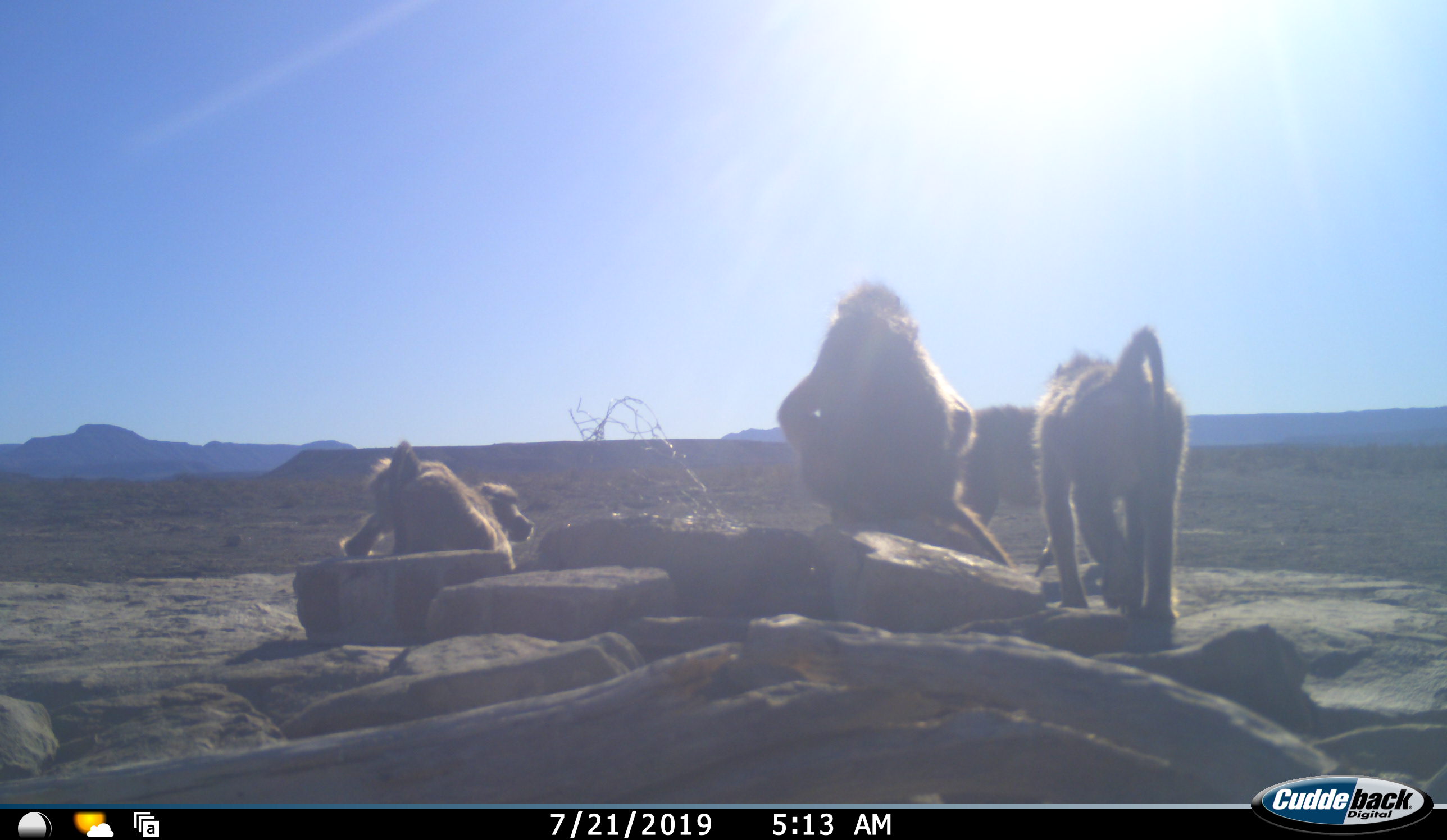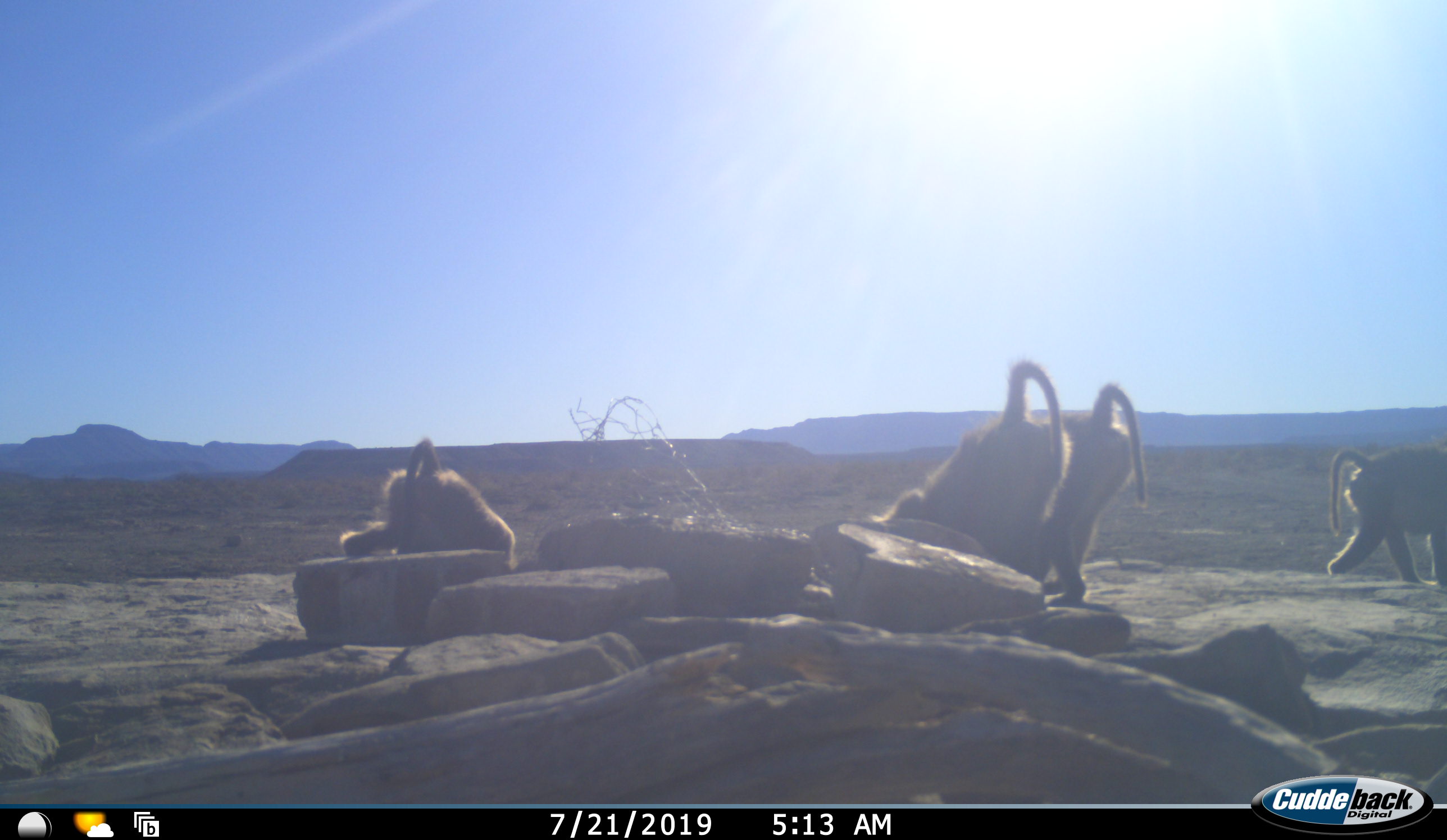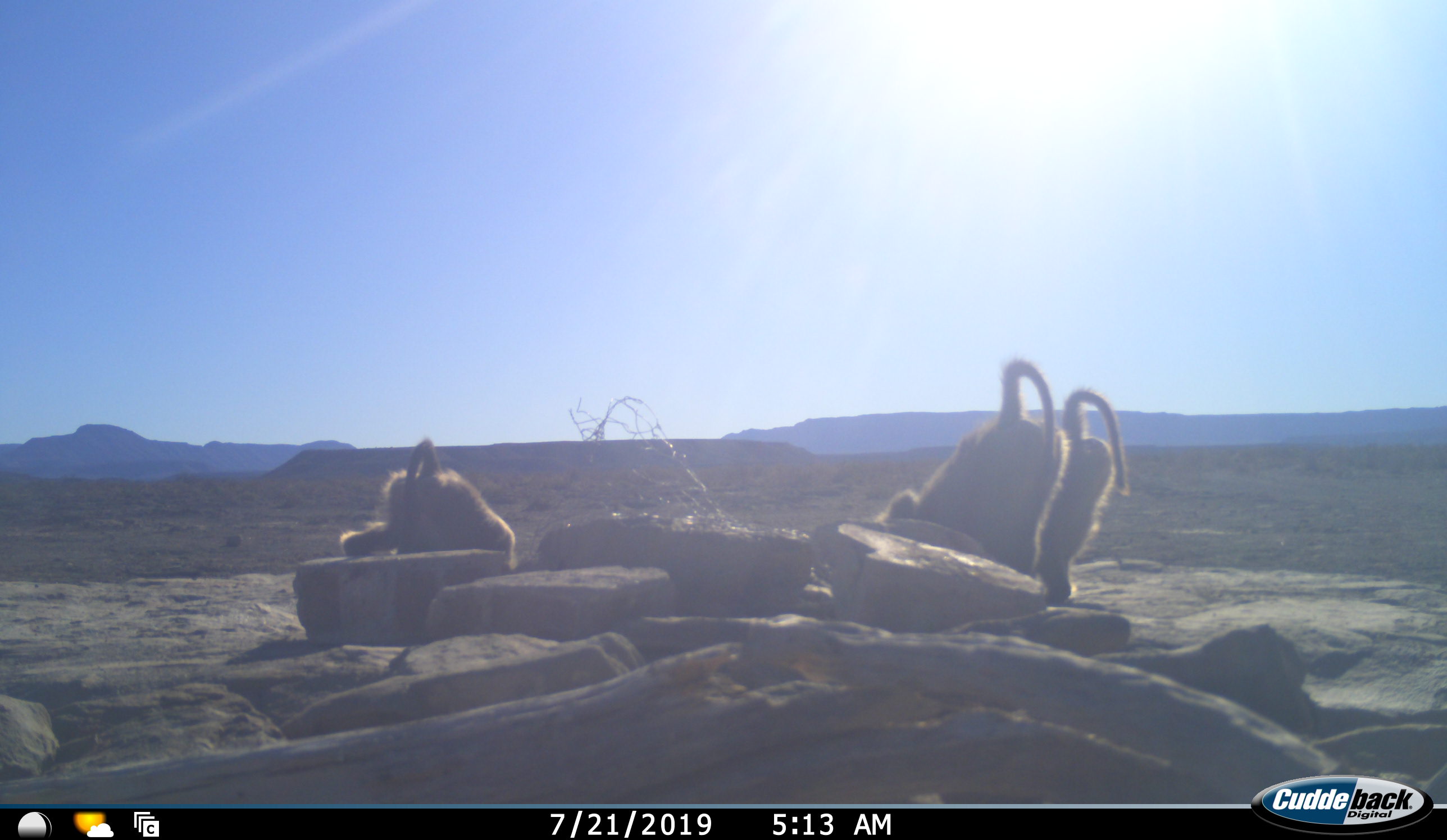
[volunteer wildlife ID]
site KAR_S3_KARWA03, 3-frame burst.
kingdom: Animalia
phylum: Chordata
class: Mammalia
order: Primates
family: Cercopithecidae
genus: Papio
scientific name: Papio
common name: baboon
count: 4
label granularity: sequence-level